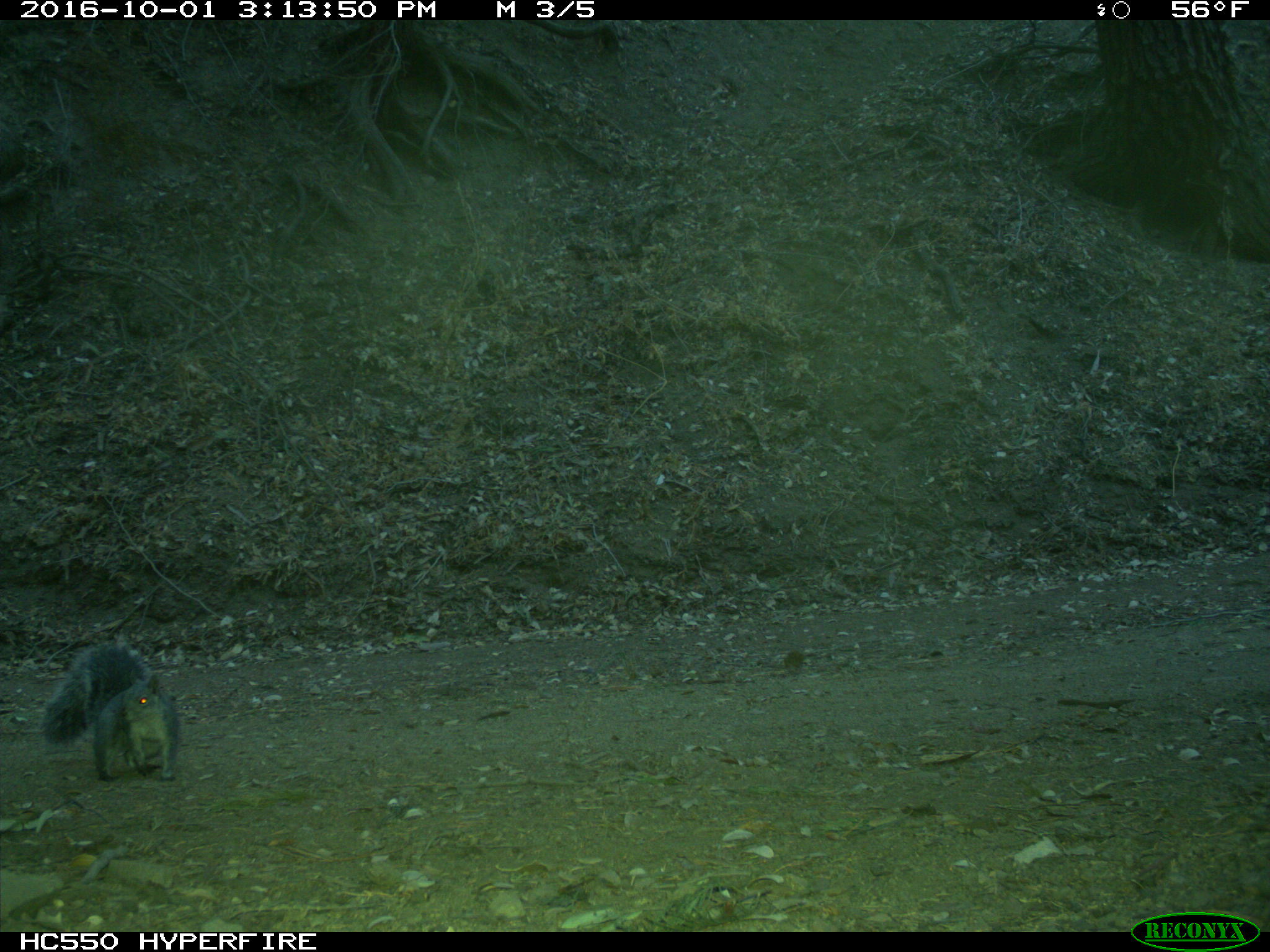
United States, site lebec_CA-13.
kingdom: Animalia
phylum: Chordata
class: Mammalia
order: Rodentia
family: Sciuridae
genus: Sciurus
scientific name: Sciurus carolinensis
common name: eastern gray squirrel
Sciurus carolinensis (eastern gray squirrel).